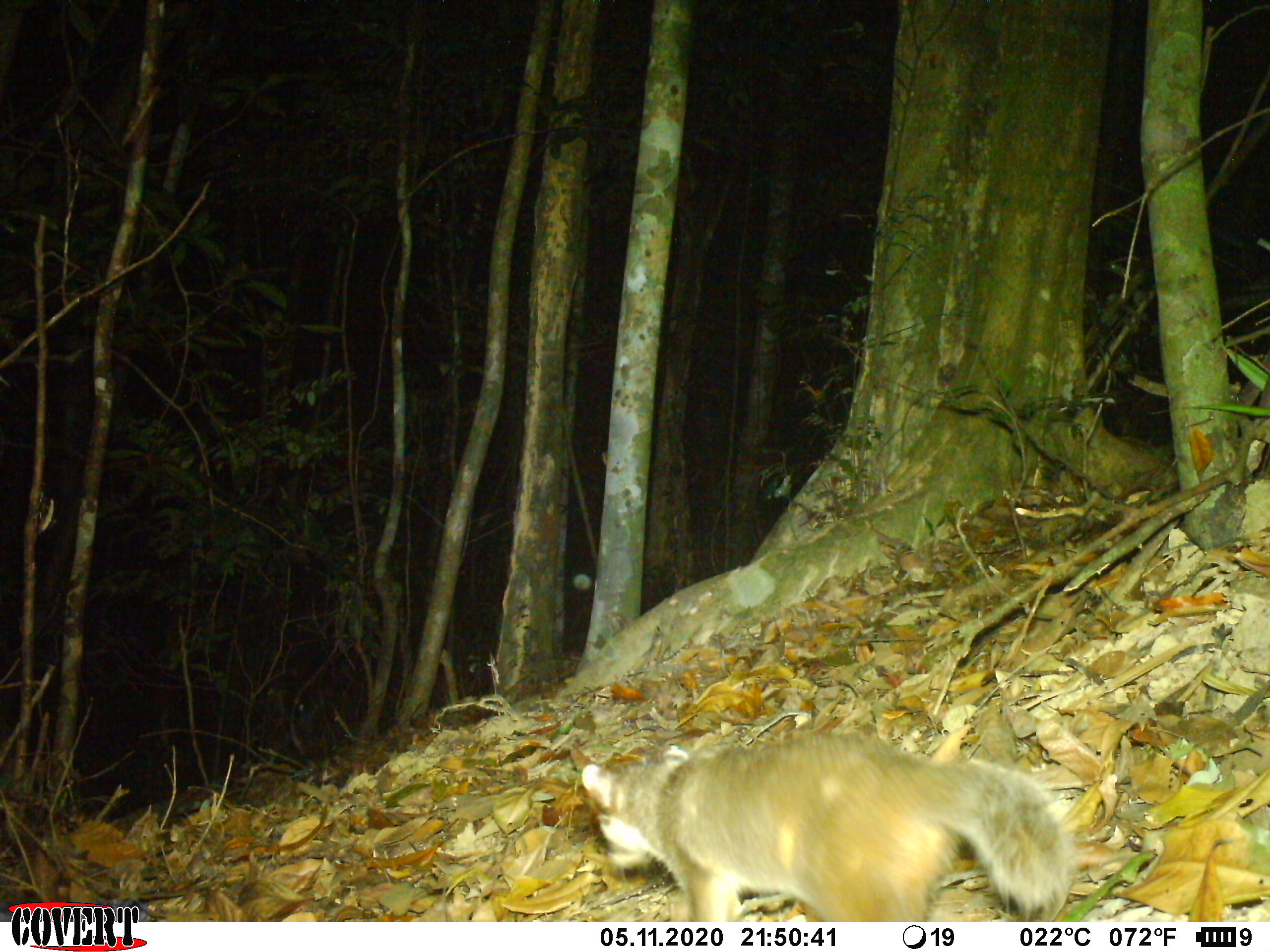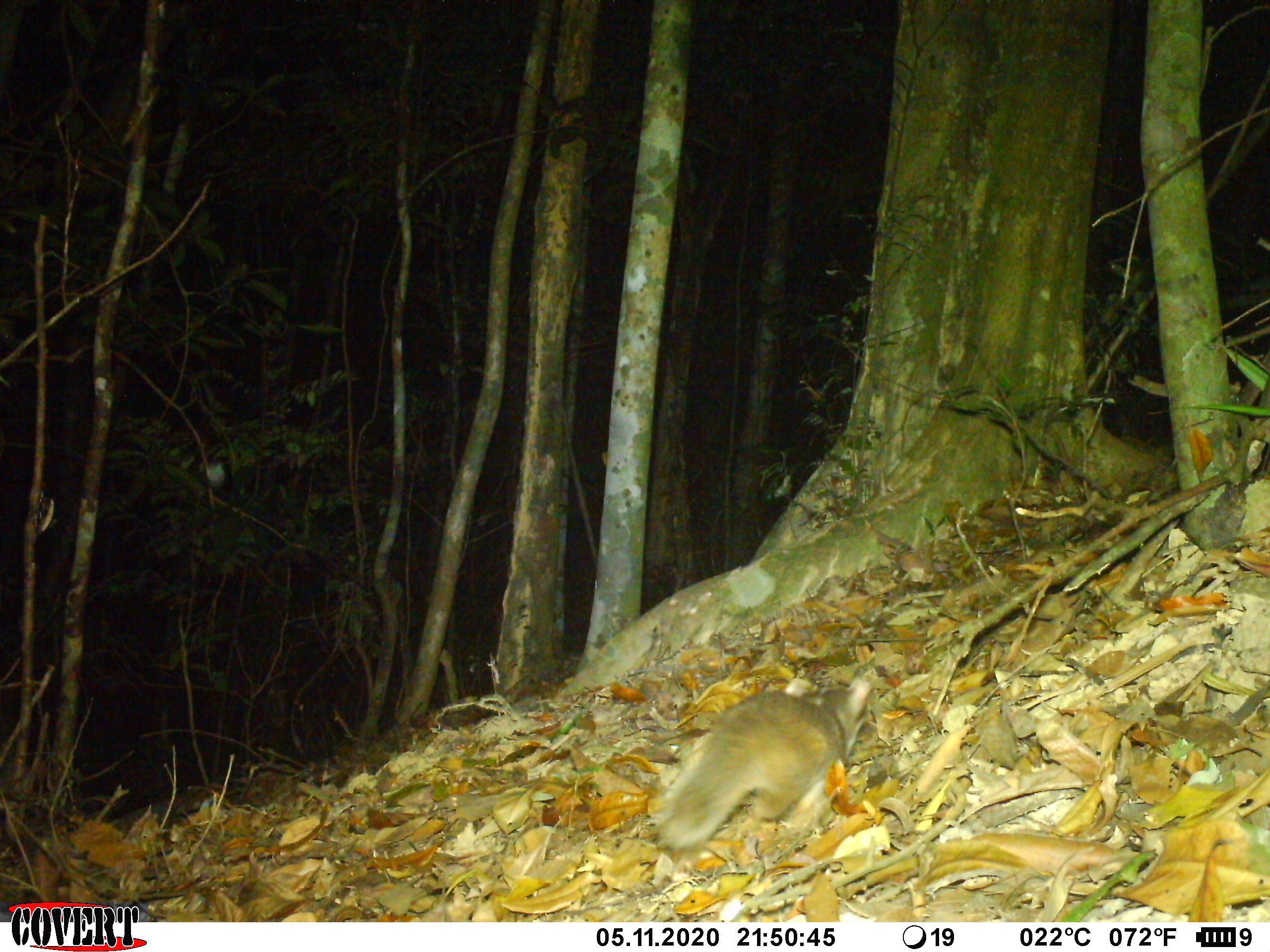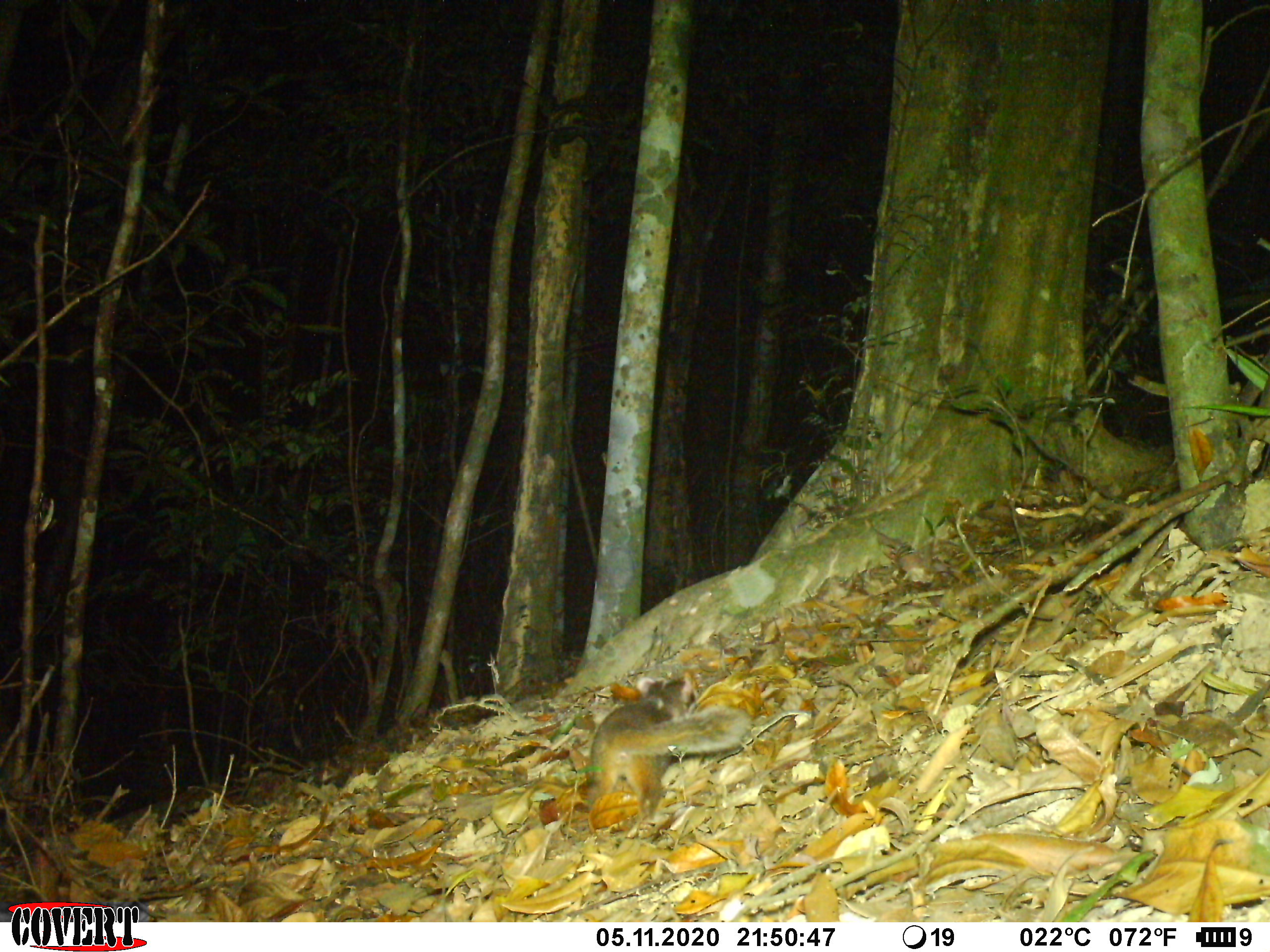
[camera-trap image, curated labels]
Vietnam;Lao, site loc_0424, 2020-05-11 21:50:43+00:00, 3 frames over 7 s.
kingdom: Animalia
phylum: Chordata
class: Mammalia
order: Carnivora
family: Mustelidae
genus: Melogale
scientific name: Melogale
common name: ferret badger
Ferret badger (Melogale). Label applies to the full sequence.